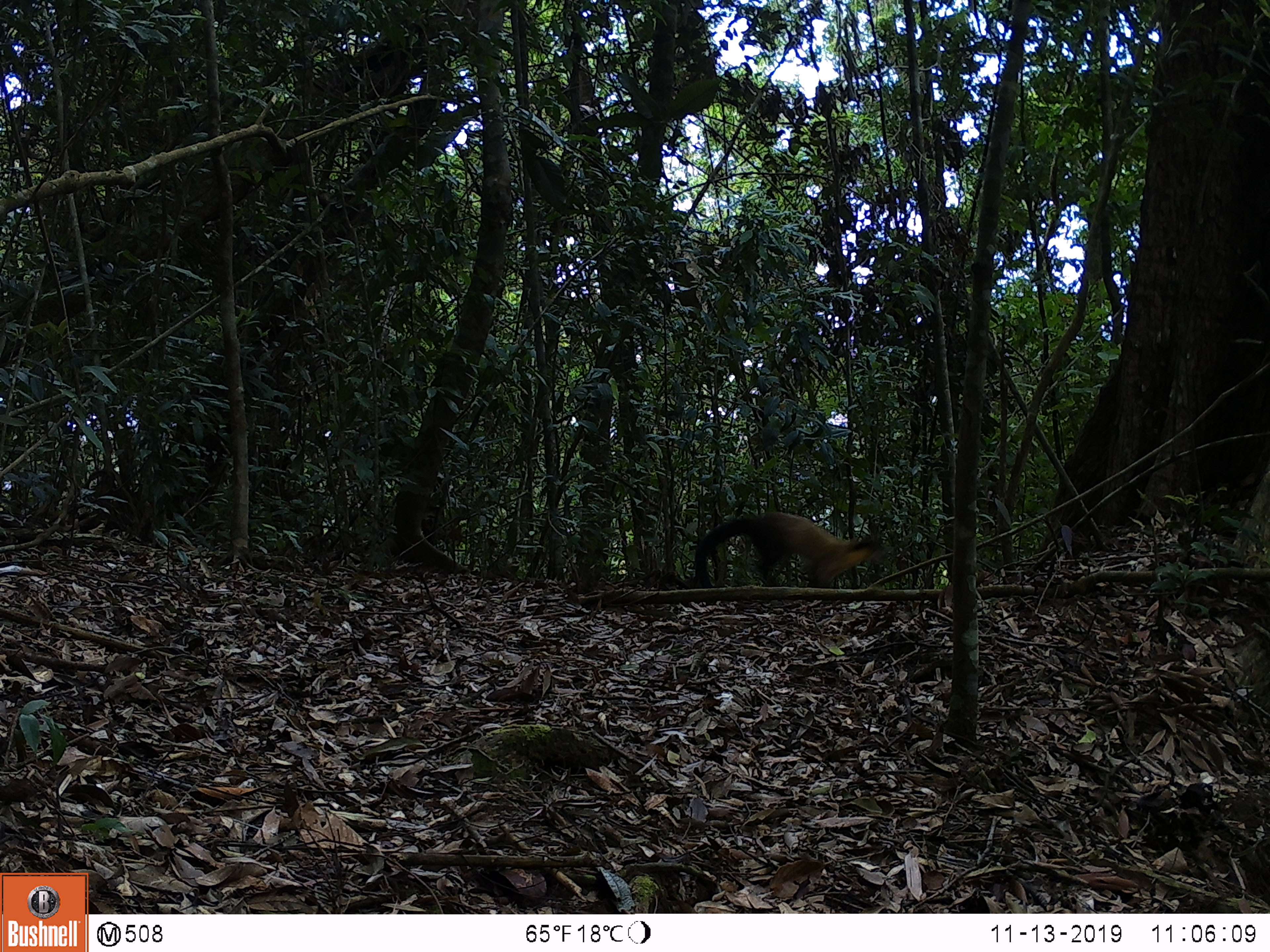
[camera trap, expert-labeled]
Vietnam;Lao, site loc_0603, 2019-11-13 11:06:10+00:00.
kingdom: Animalia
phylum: Chordata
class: Mammalia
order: Carnivora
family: Mustelidae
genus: Martes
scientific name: Martes flavigula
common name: yellow-throated marten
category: yellow throated marten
Yellow throated marten (yellow-throated marten) (Martes flavigula). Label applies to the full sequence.